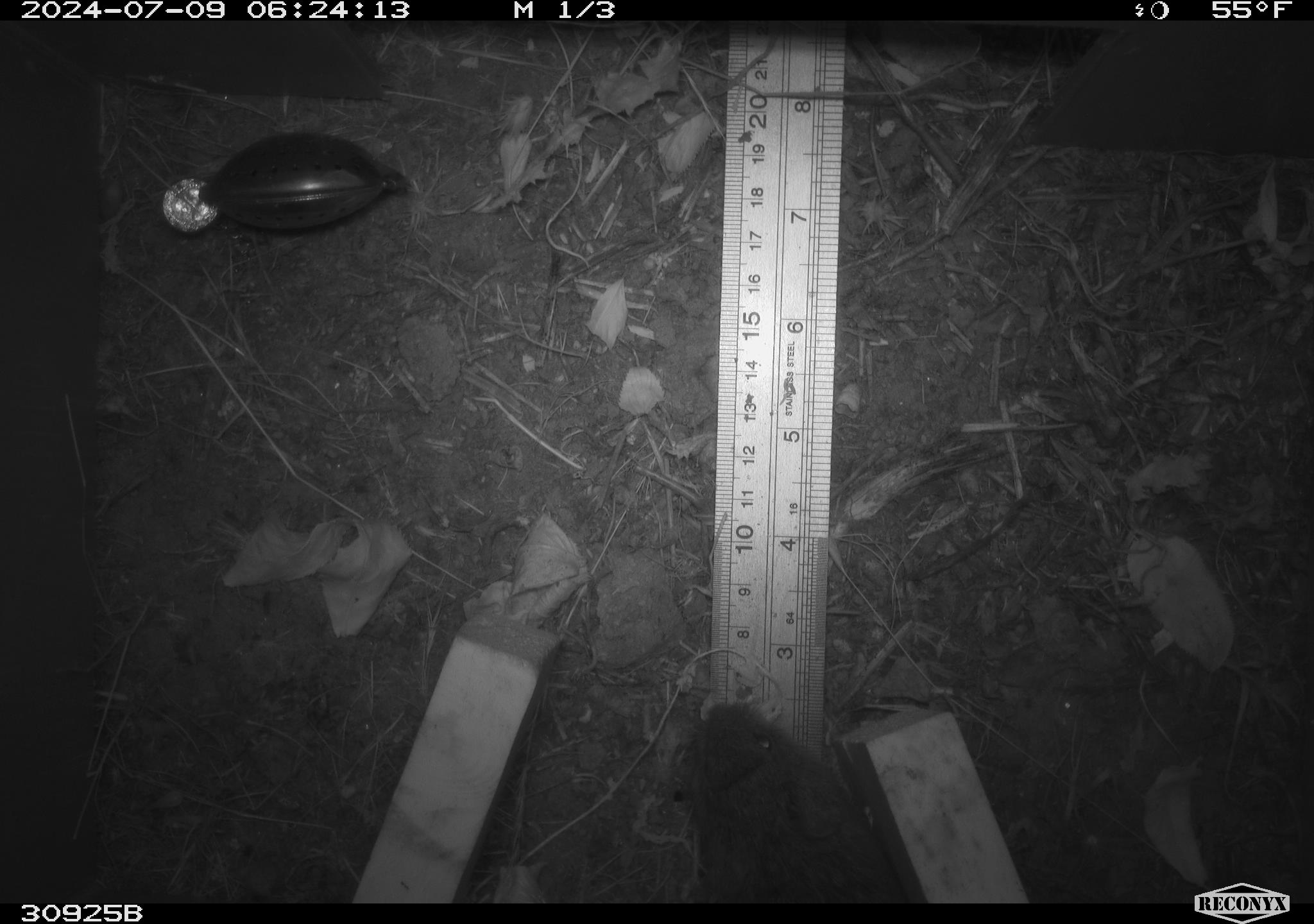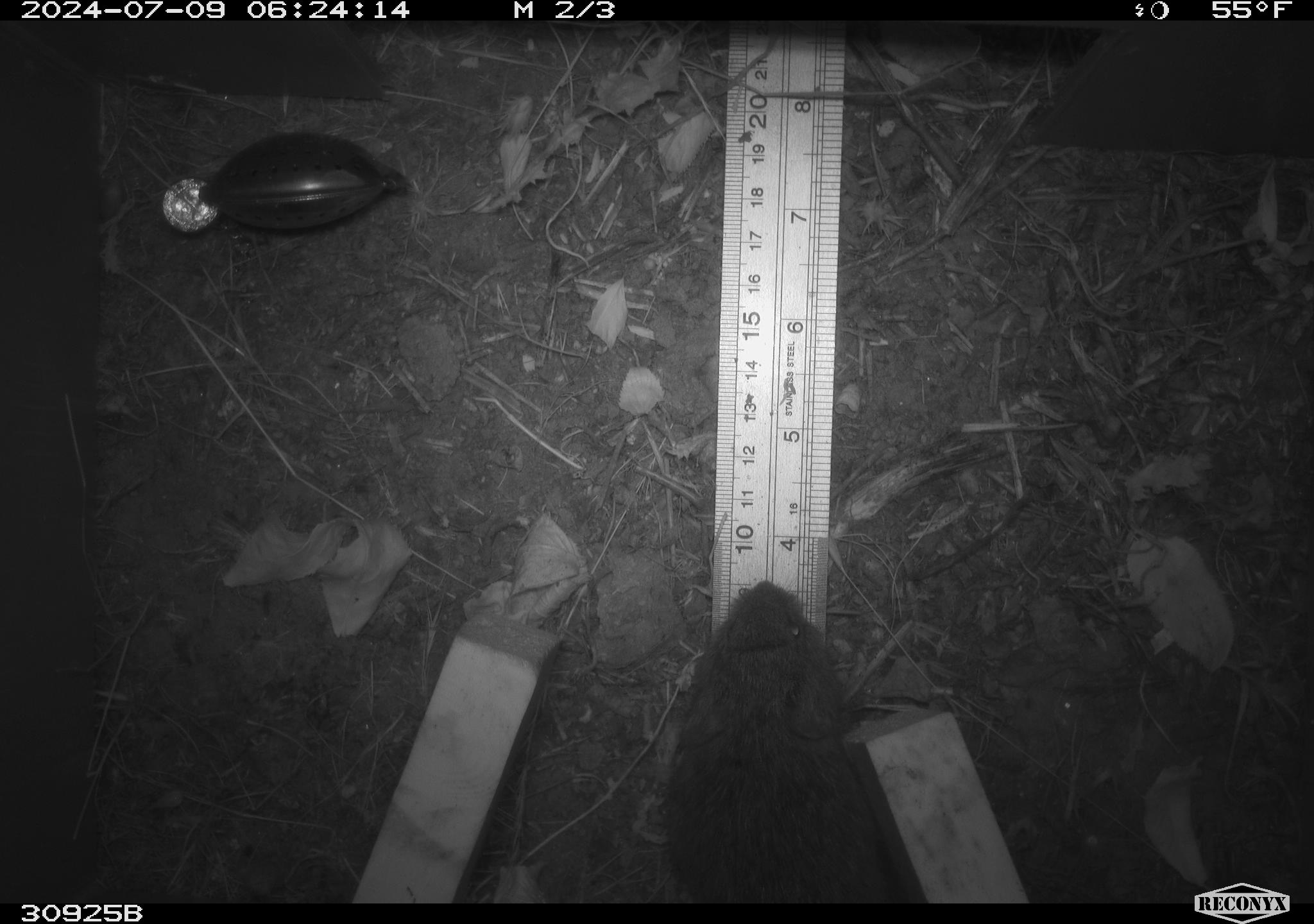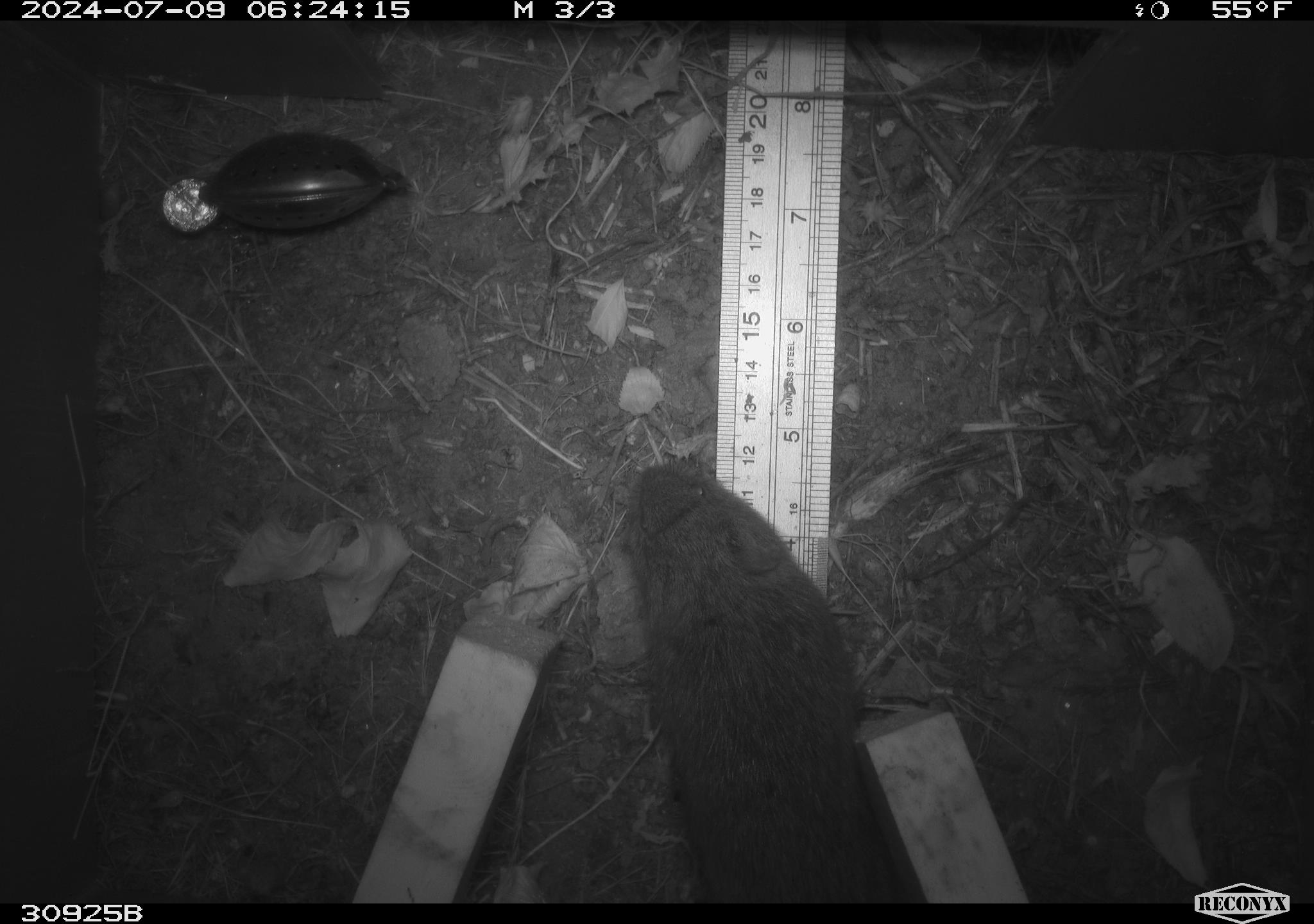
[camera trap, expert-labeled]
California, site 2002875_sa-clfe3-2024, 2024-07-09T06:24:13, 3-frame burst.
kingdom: Animalia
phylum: Chordata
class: Mammalia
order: Rodentia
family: Cricetidae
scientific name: Arvicolinae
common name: voles, lemmings, and muskrats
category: arvicolinae subfamily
Arvicolinae subfamily (voles, lemmings, and muskrats) (Arvicolinae).